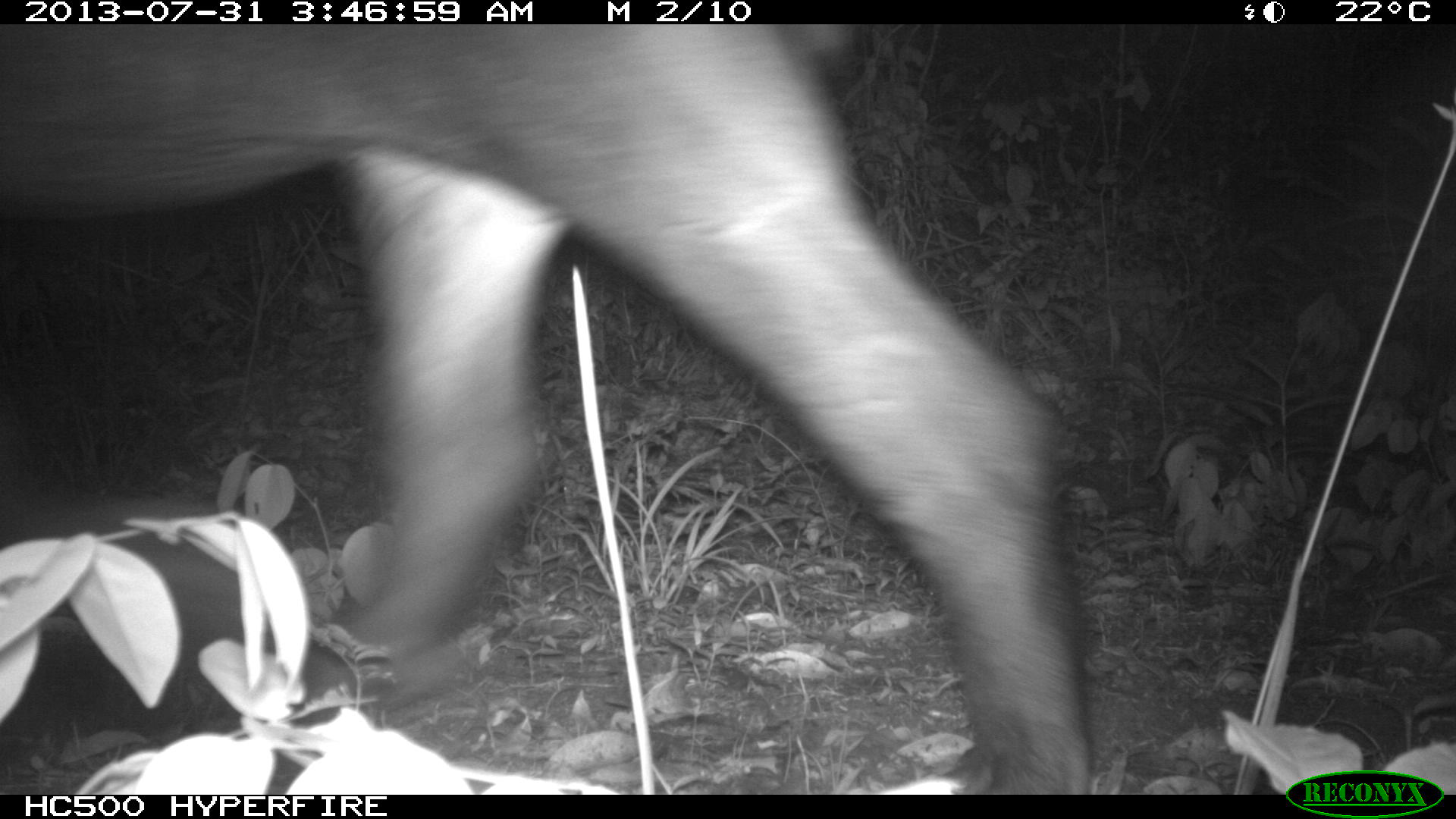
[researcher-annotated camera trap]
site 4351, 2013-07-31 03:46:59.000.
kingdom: Animalia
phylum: Chordata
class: Mammalia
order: Perissodactyla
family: Tapiridae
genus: Tapirus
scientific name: Tapirus bairdii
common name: baird's tapir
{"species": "Tapirus bairdii (baird's tapir)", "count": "1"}